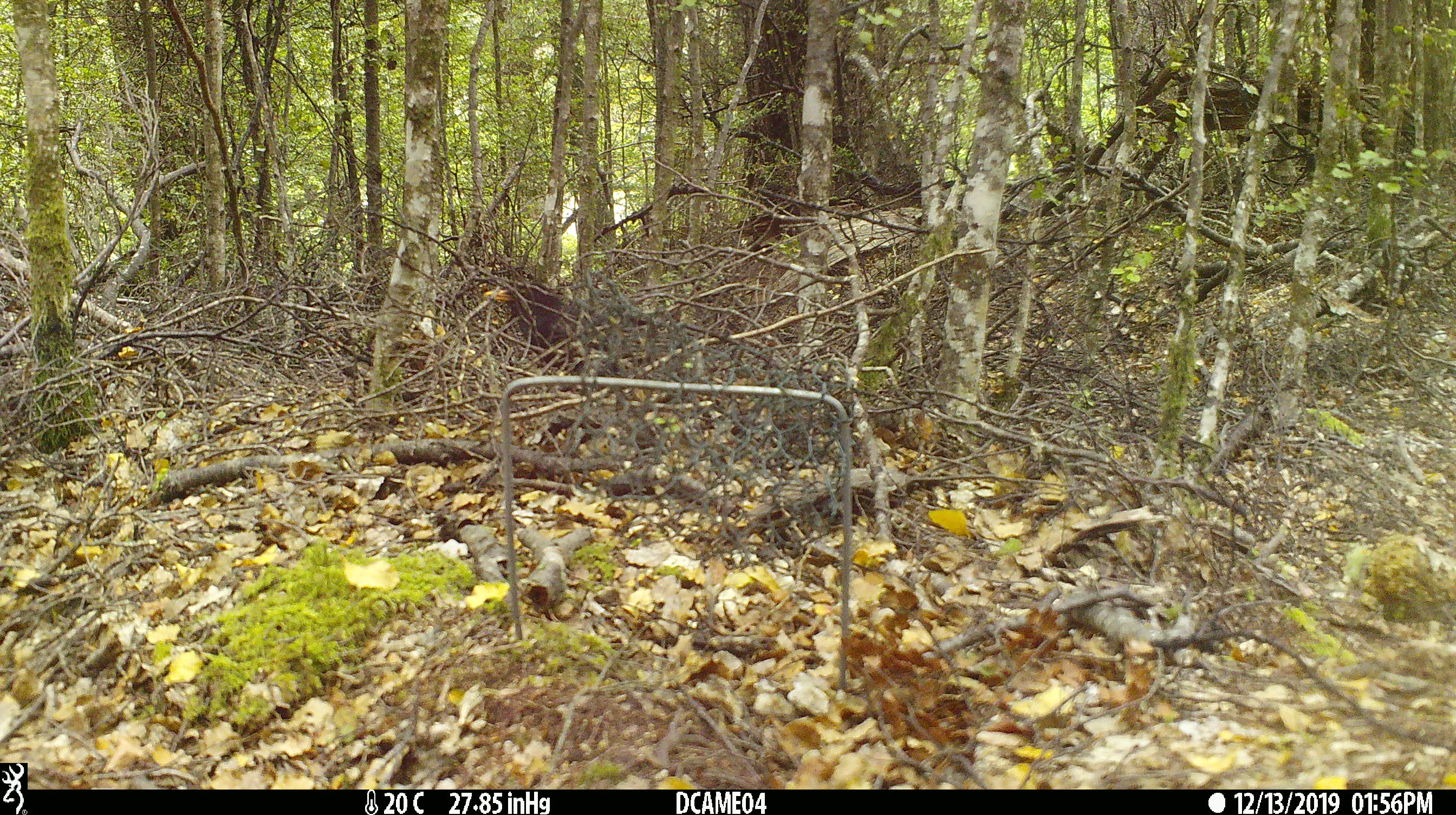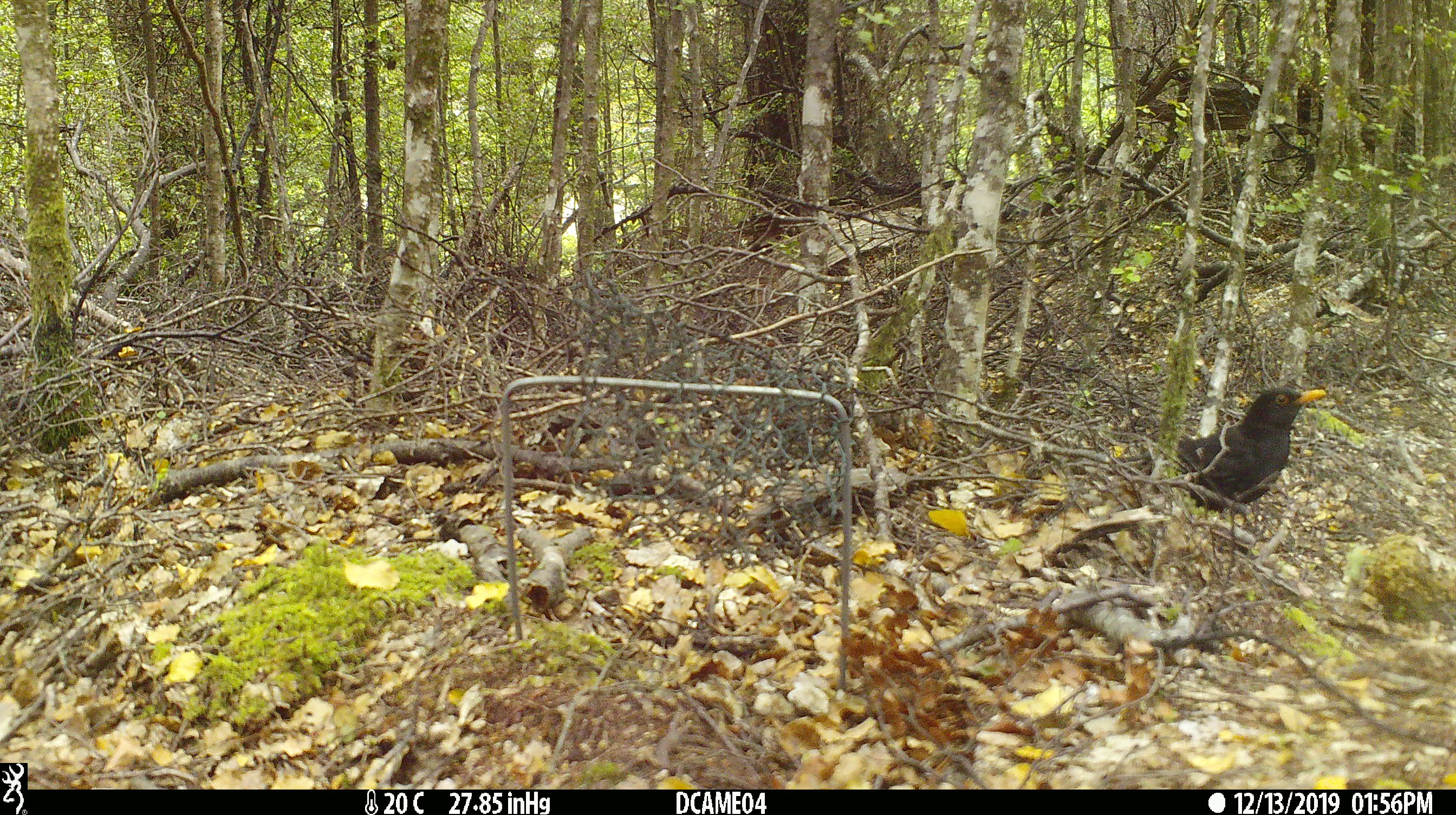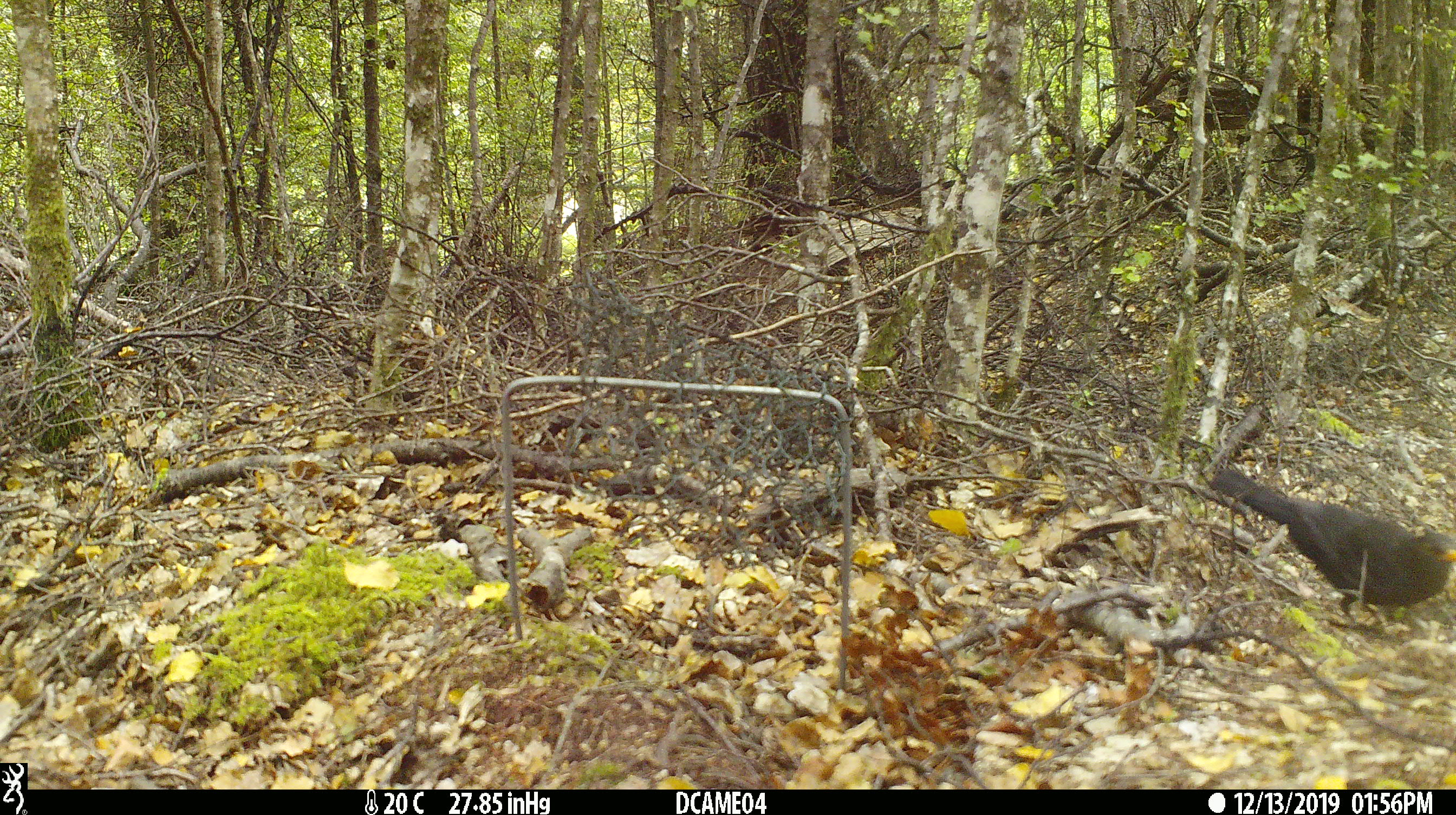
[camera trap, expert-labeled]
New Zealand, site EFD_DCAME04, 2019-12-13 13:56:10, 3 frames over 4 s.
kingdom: Animalia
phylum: Chordata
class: Aves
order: Passeriformes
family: Turdidae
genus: Turdus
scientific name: Turdus merula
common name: eurasian blackbird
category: blackbird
Blackbird (eurasian blackbird) (Turdus merula).